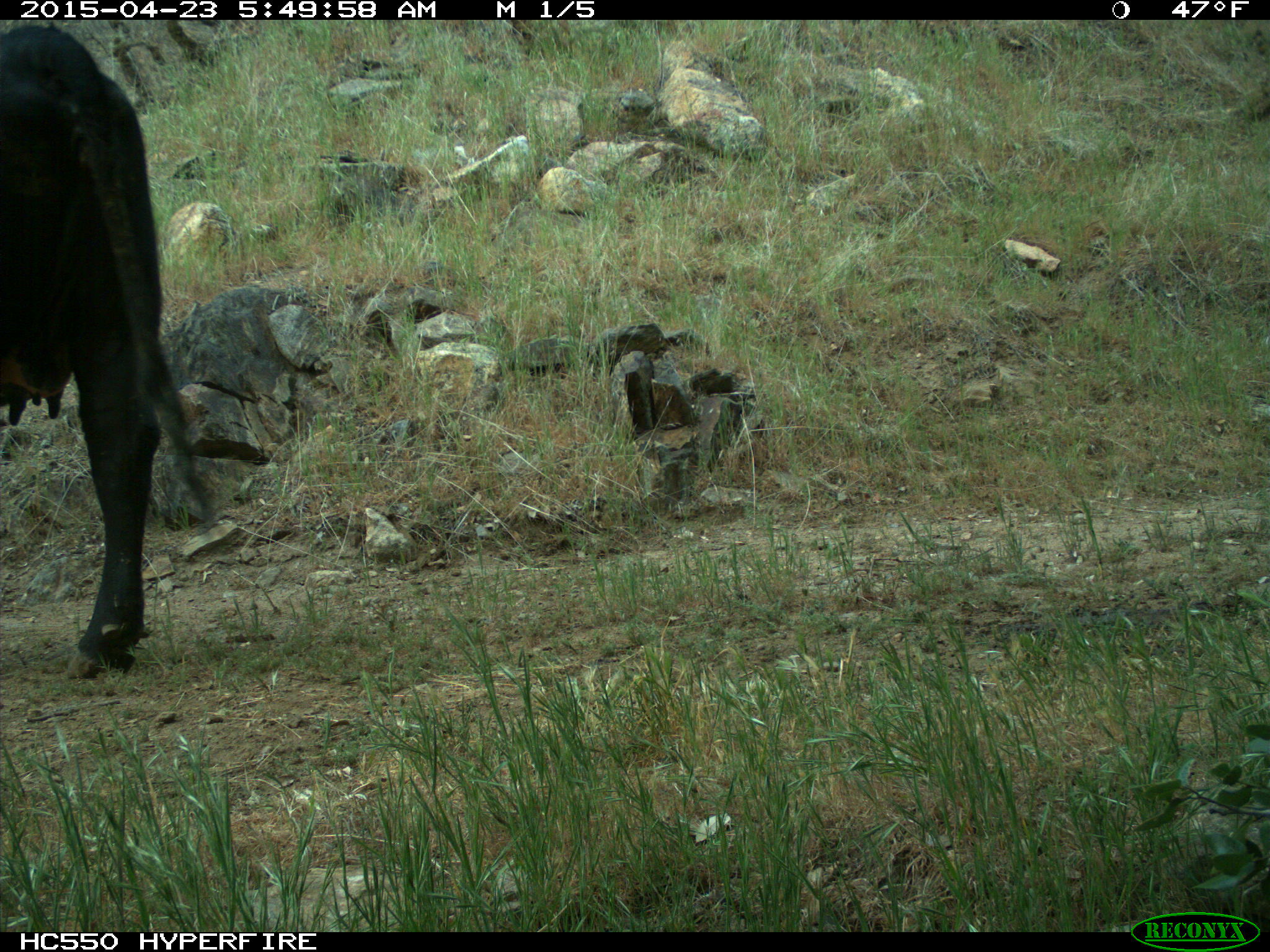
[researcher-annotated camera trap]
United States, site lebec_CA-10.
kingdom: Animalia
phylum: Chordata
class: Mammalia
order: Artiodactyla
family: Bovidae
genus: Bos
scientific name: Bos taurus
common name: domestic cow